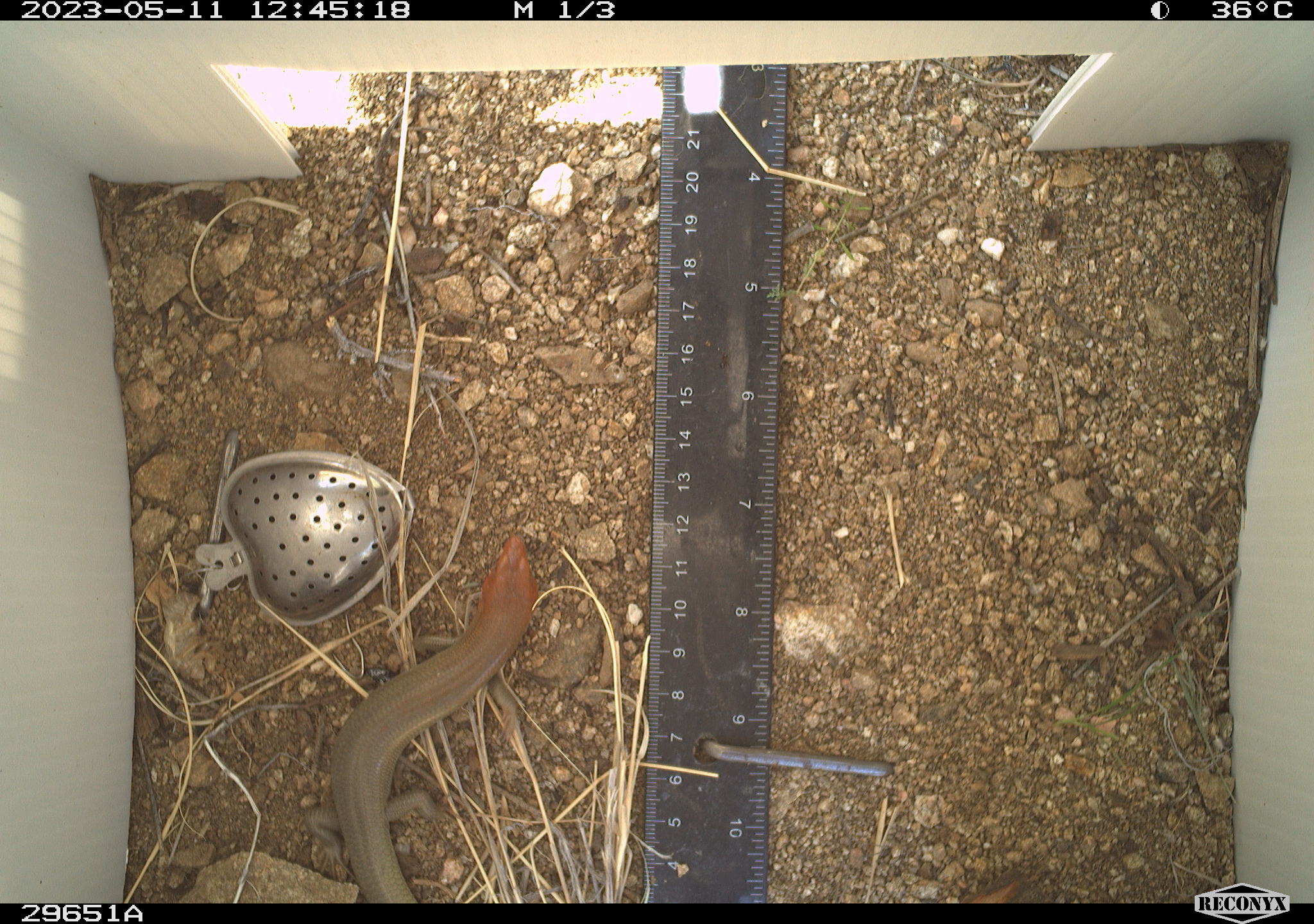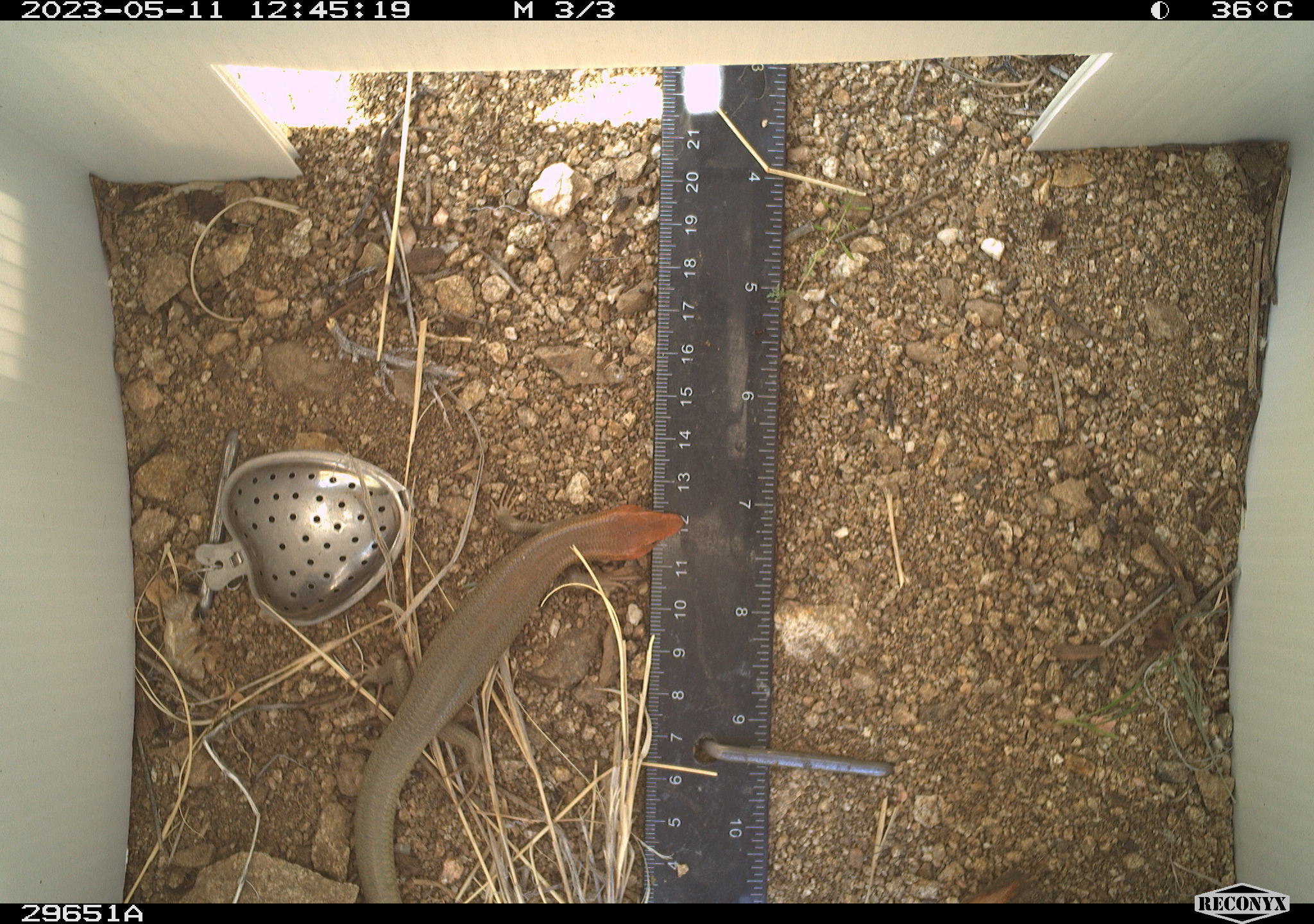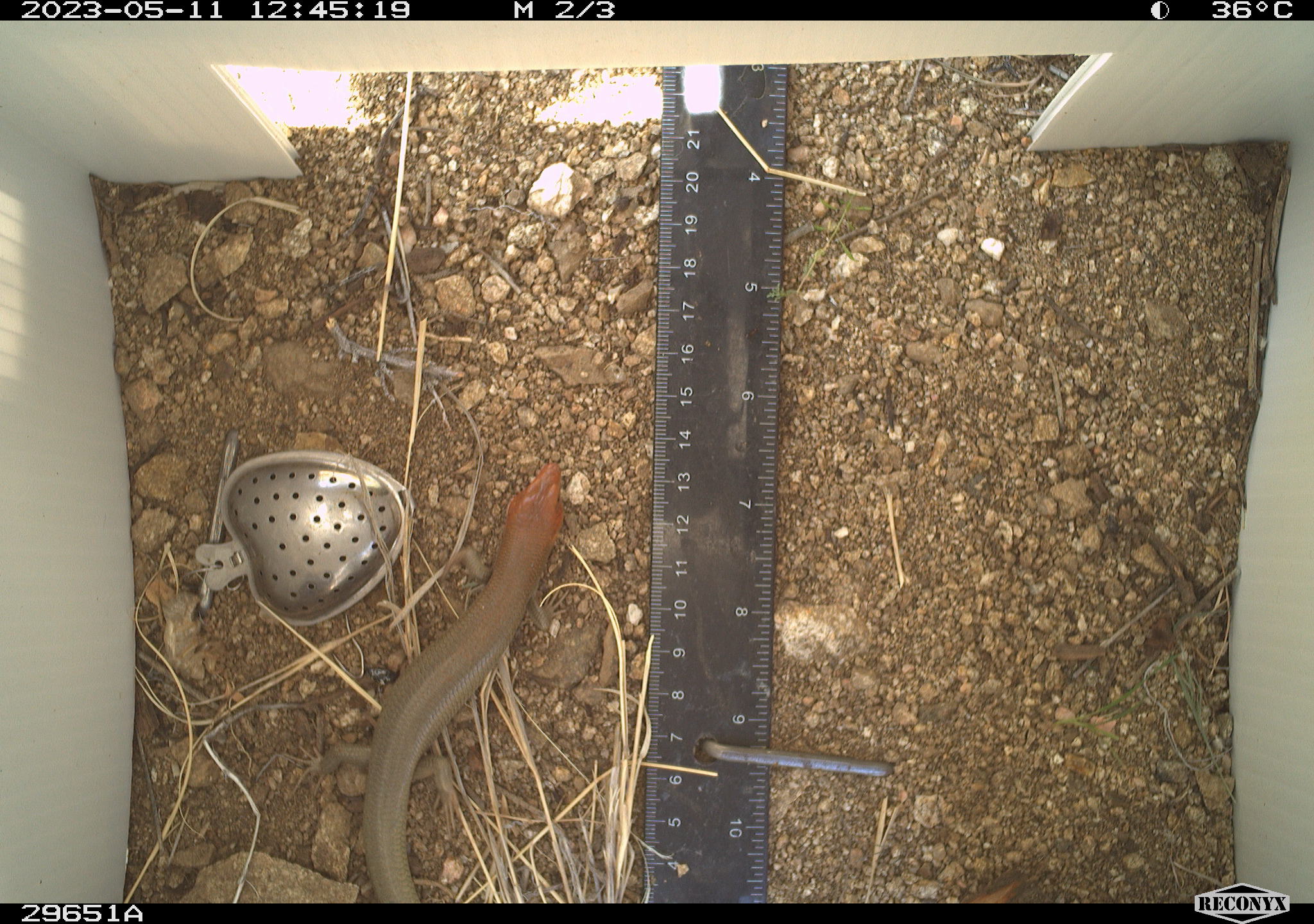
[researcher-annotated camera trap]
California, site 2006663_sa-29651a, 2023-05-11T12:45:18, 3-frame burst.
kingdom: Animalia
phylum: Chordata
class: Reptilia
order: Squamata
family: Scincidae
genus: Plestiodon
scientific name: Plestiodon gilberti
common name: gilbert's skink